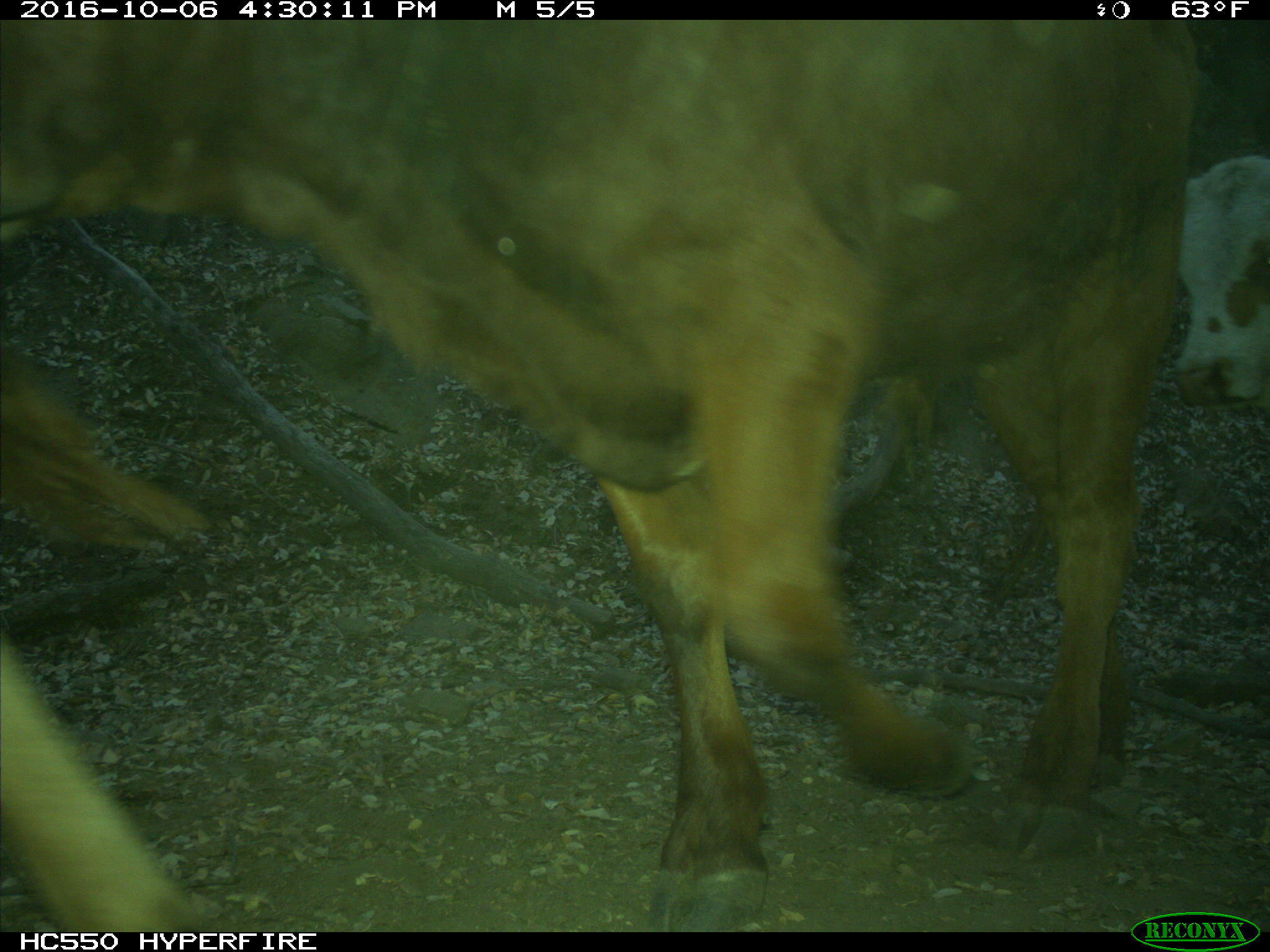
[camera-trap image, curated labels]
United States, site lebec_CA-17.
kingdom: Animalia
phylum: Chordata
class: Mammalia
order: Artiodactyla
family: Bovidae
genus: Bos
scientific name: Bos taurus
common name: domestic cow